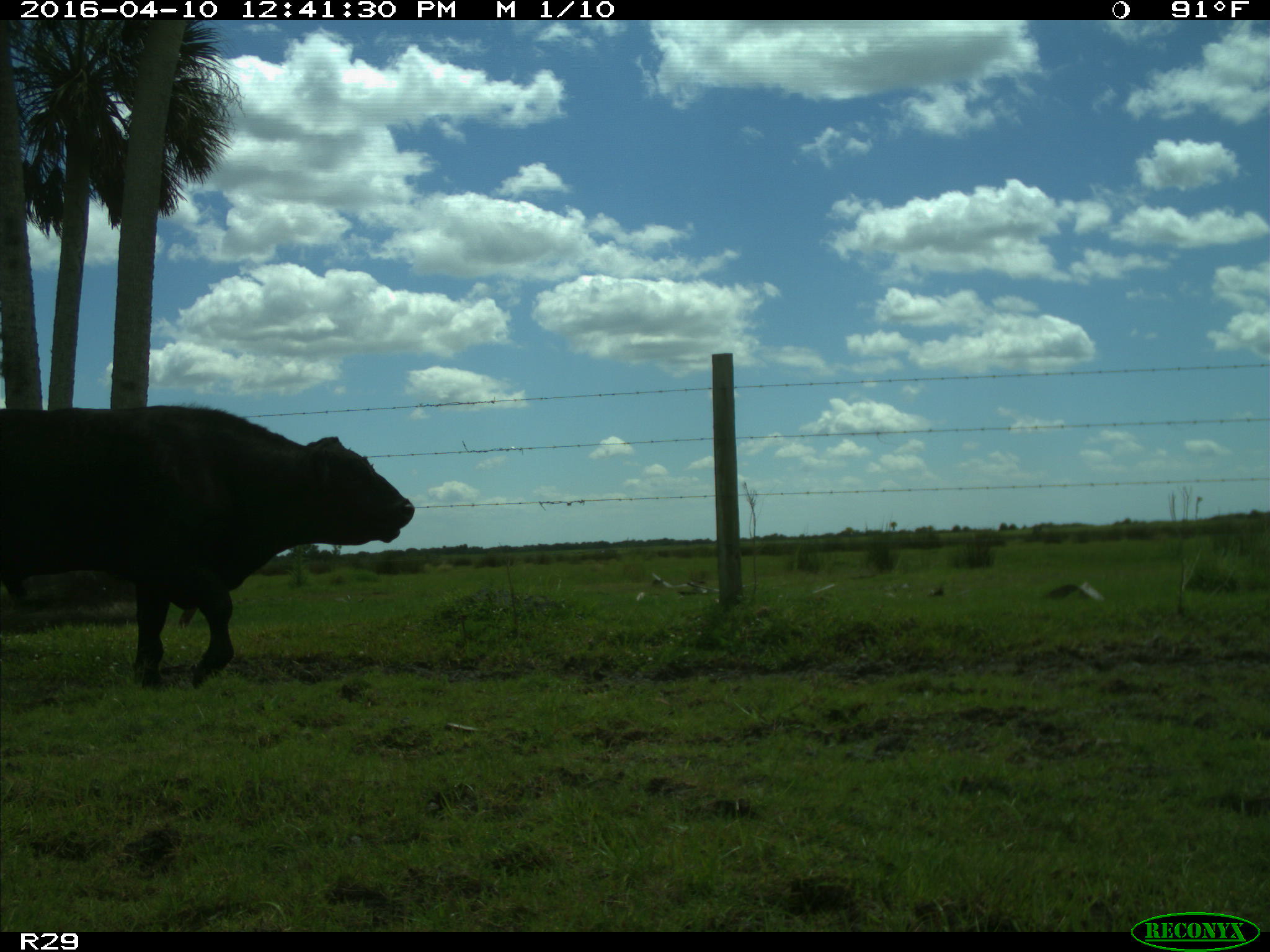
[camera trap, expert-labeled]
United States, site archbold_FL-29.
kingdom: Animalia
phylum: Chordata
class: Mammalia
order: Artiodactyla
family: Bovidae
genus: Bos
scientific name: Bos taurus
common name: domestic cow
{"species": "Bos taurus (domestic cow)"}